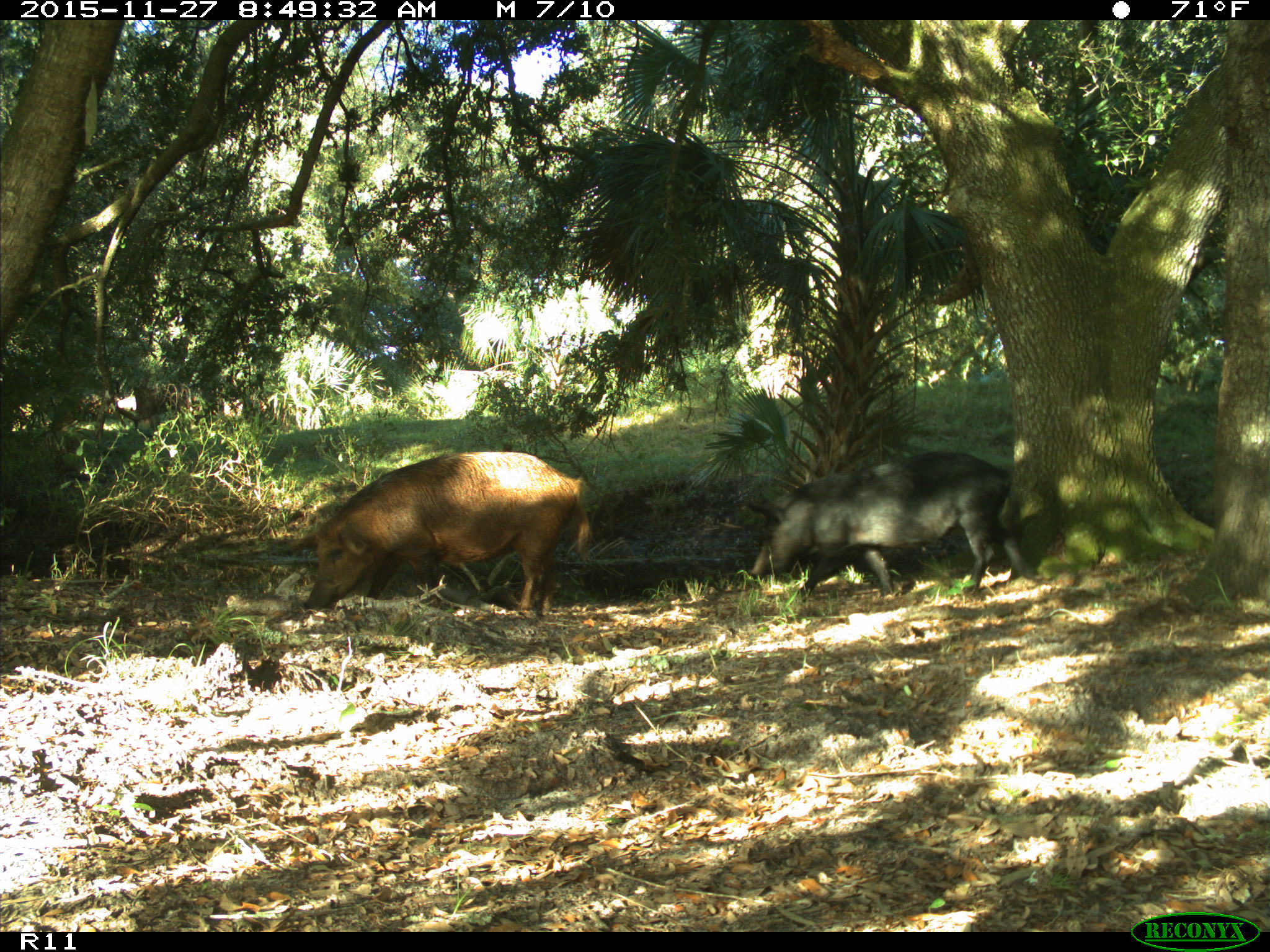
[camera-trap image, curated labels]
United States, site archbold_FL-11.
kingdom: Animalia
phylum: Chordata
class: Mammalia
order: Artiodactyla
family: Suidae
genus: Sus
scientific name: Sus scrofa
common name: wild boar